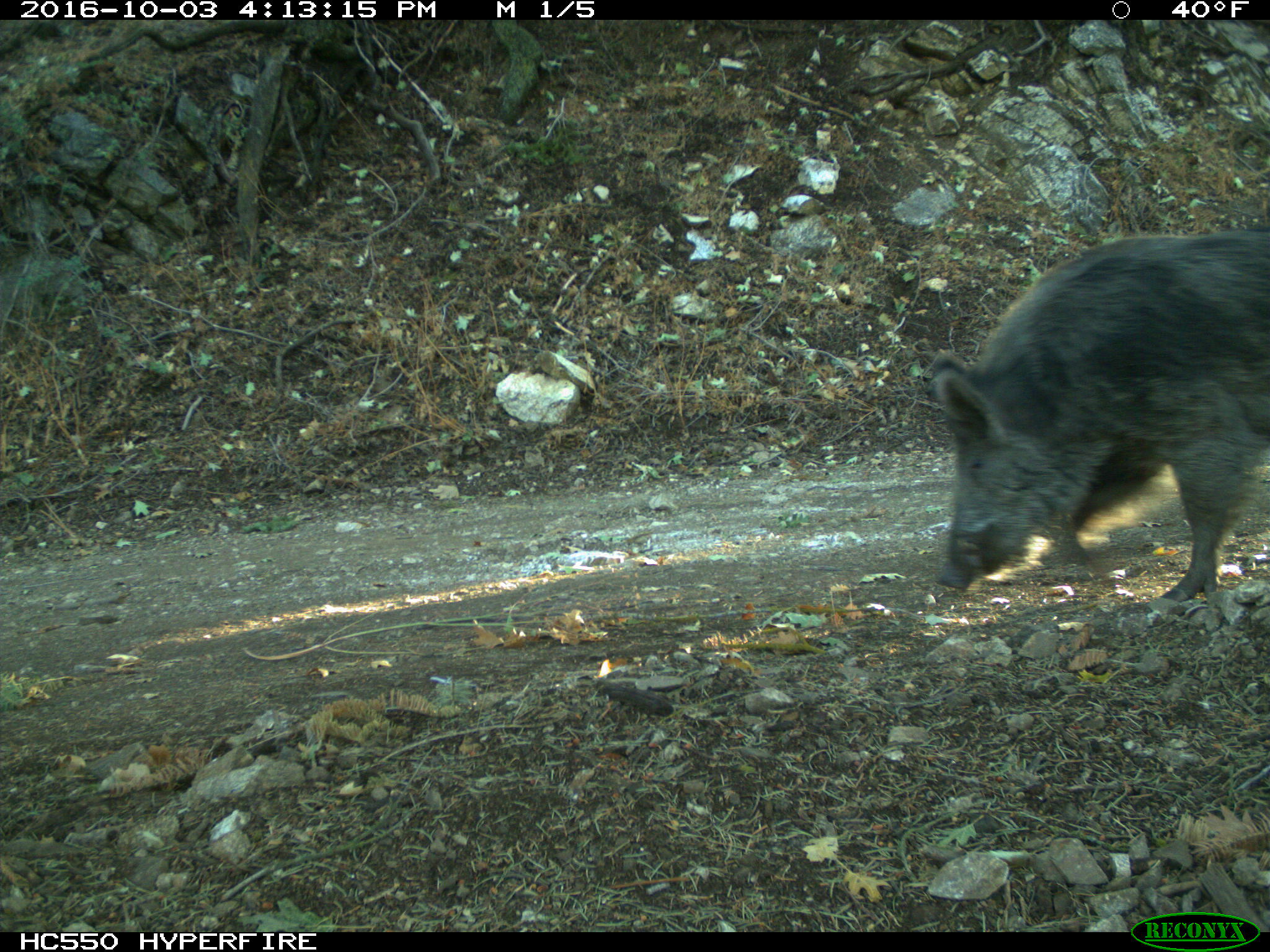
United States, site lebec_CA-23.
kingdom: Animalia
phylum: Chordata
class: Mammalia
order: Artiodactyla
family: Suidae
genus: Sus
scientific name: Sus scrofa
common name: wild boar